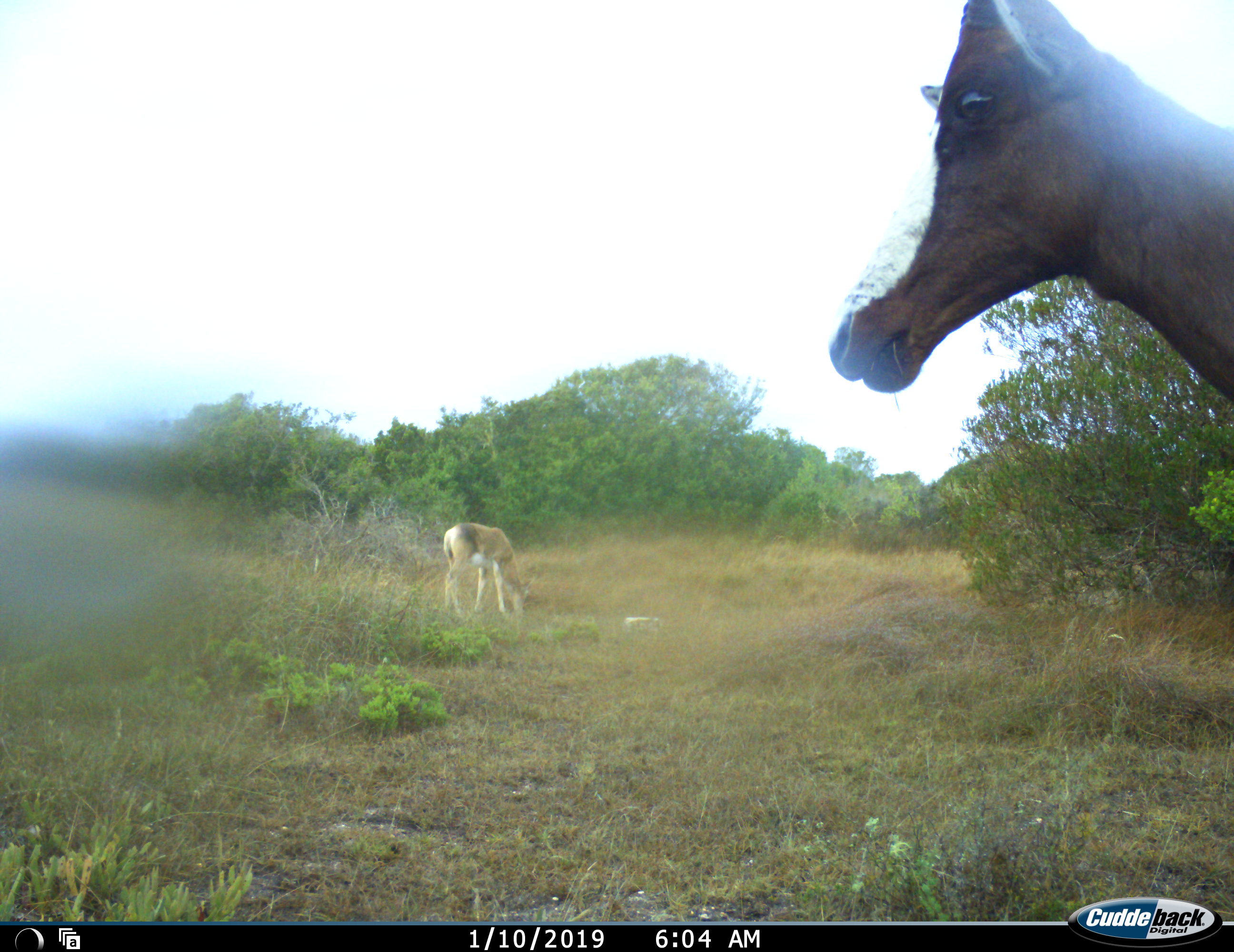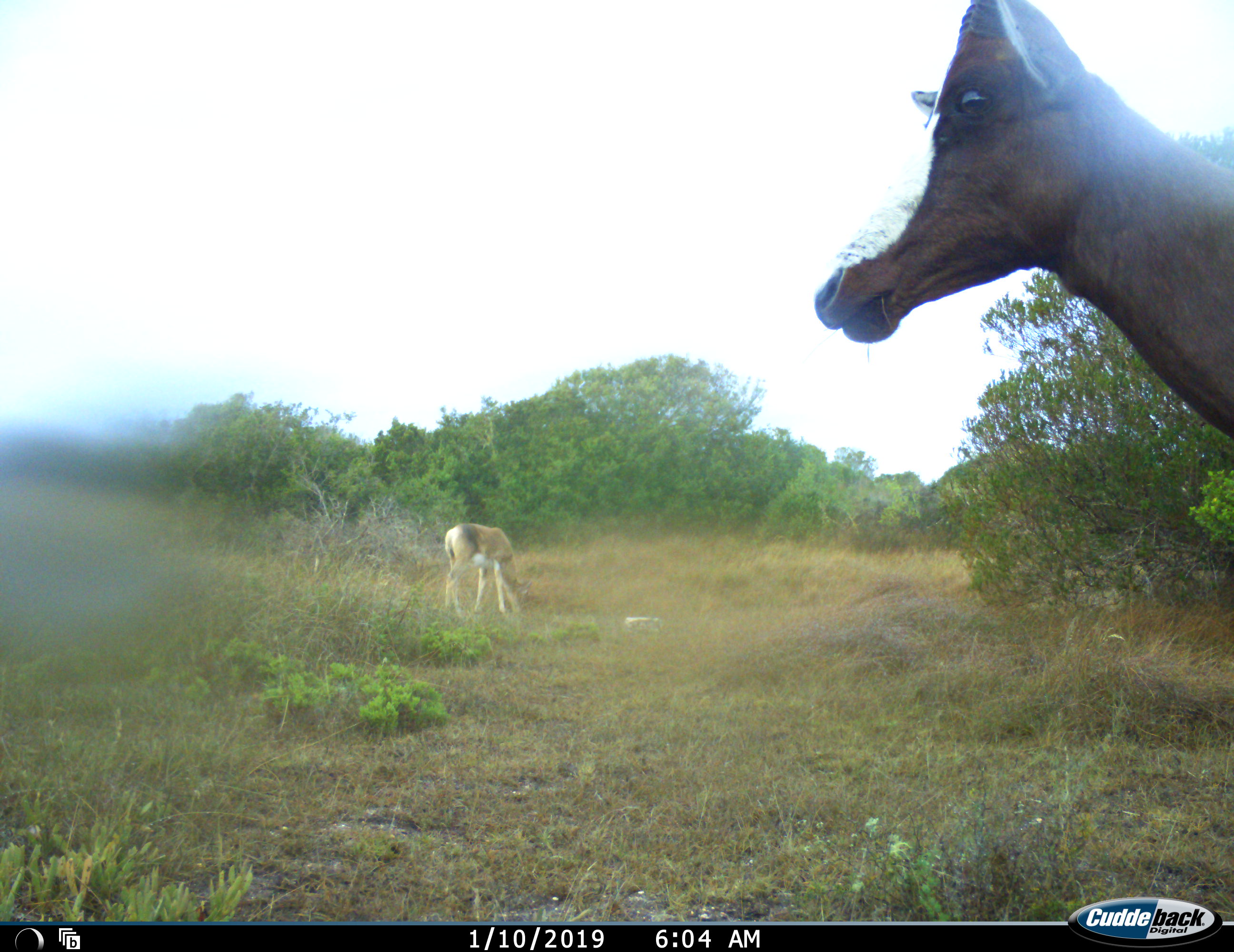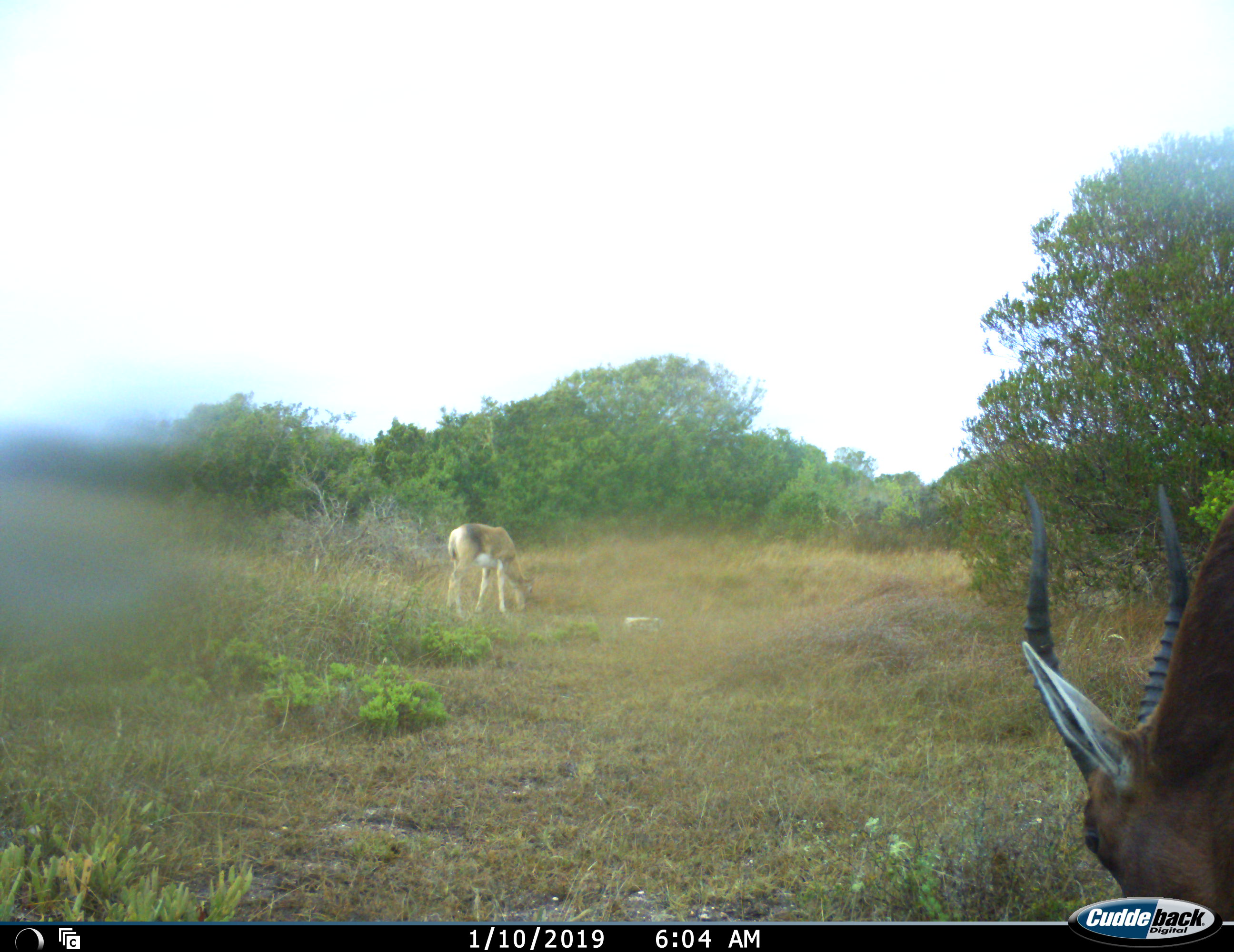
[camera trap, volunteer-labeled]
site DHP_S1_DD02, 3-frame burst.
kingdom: Animalia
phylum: Chordata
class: Mammalia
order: Artiodactyla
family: Bovidae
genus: Damaliscus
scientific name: Damaliscus pygargus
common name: bontebok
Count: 2.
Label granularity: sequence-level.